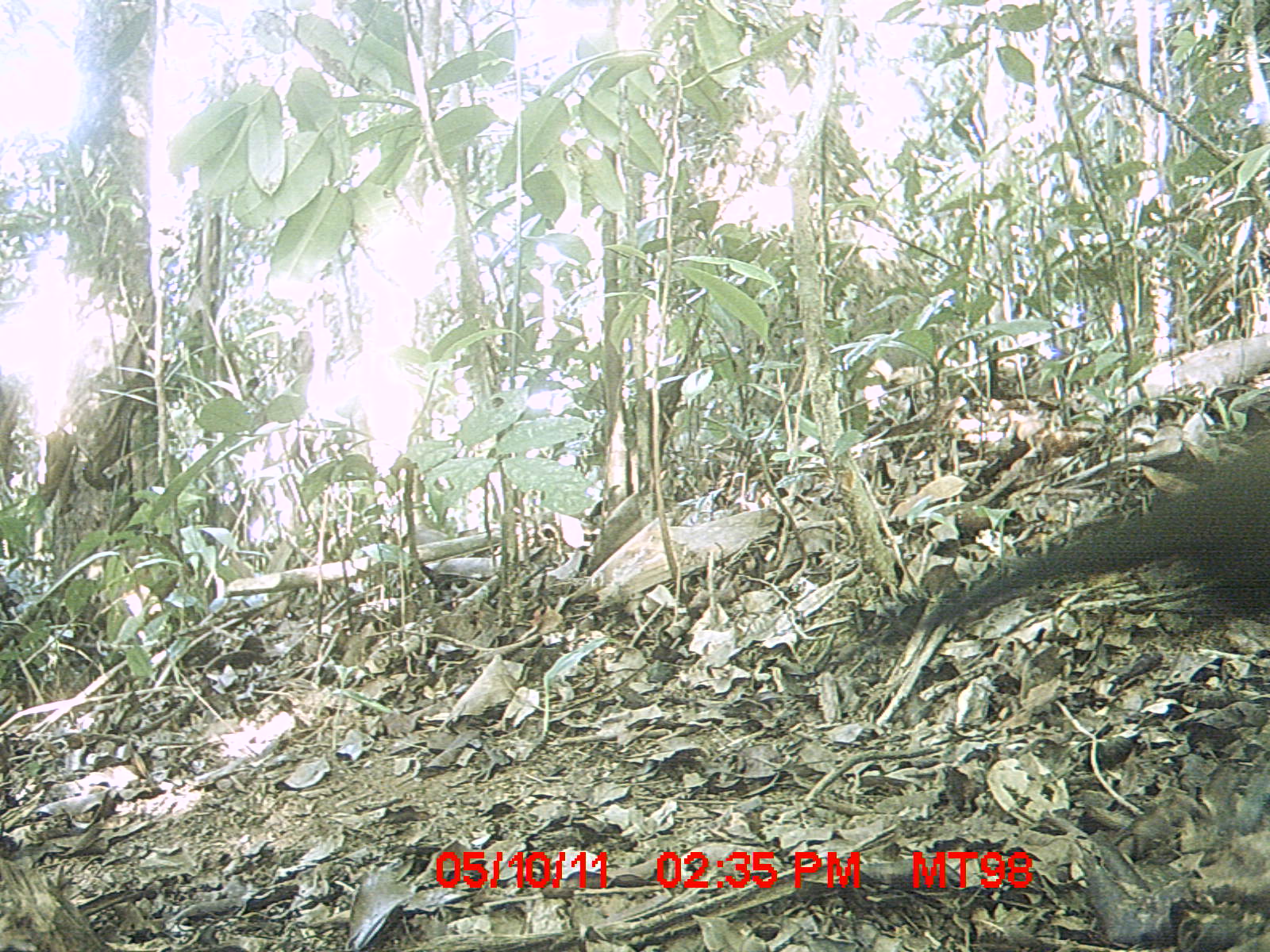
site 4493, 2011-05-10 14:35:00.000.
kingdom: Animalia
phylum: Chordata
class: Aves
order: Cuculiformes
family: Cuculidae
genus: Coua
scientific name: Coua serriana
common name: red-breasted coua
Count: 1.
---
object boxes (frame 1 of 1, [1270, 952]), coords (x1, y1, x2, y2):
coua serriana: (778, 420, 1269, 697)